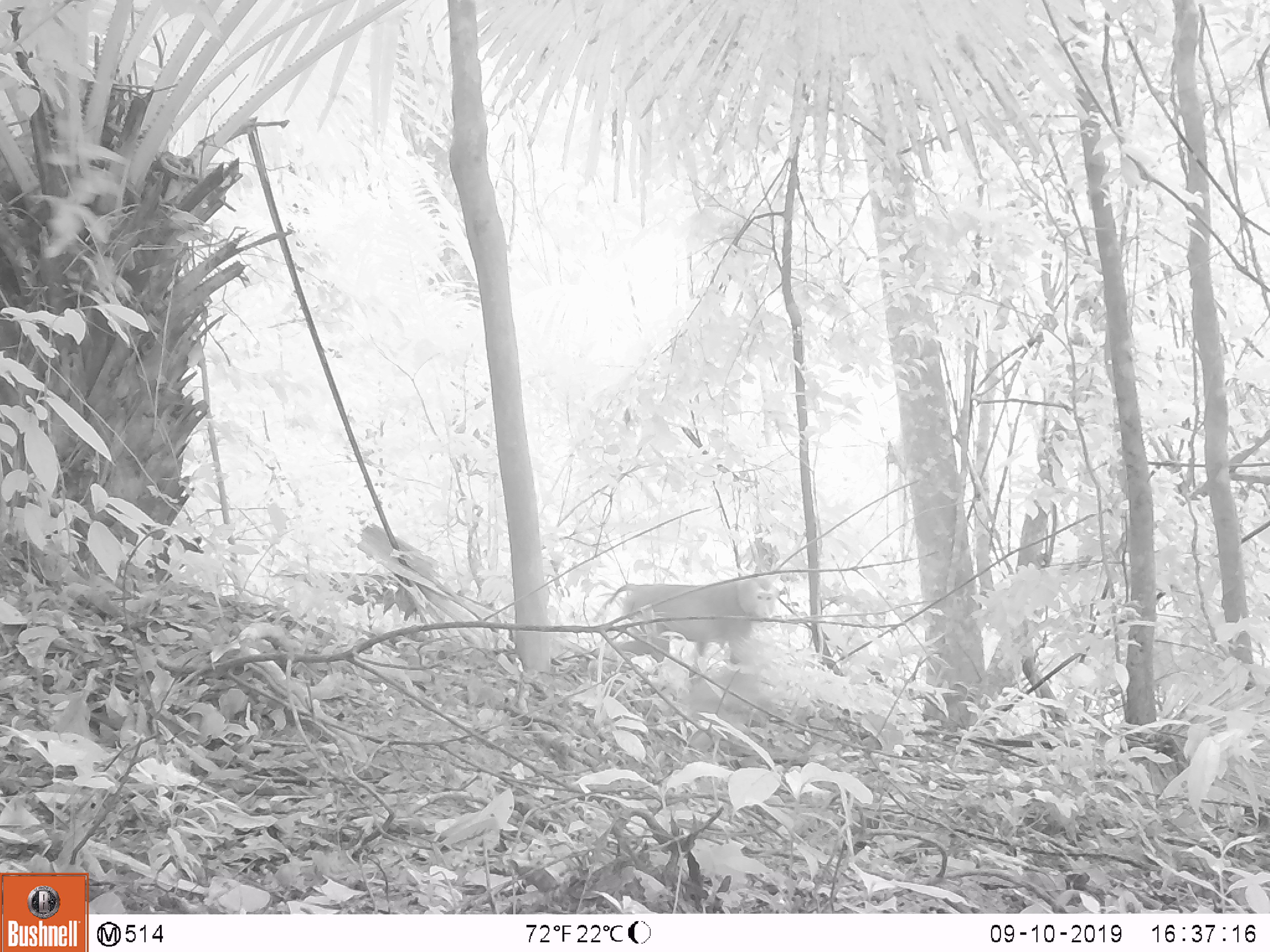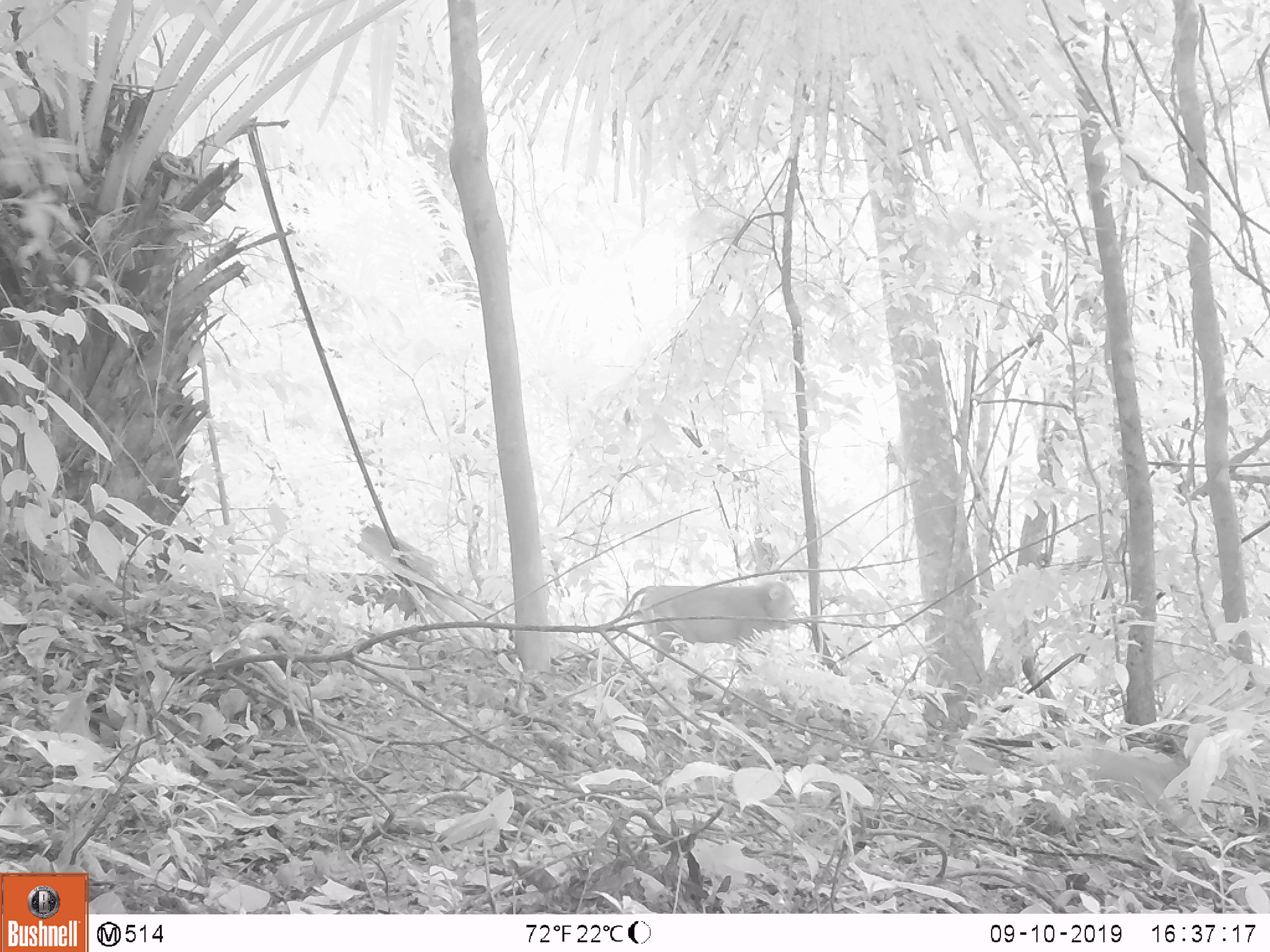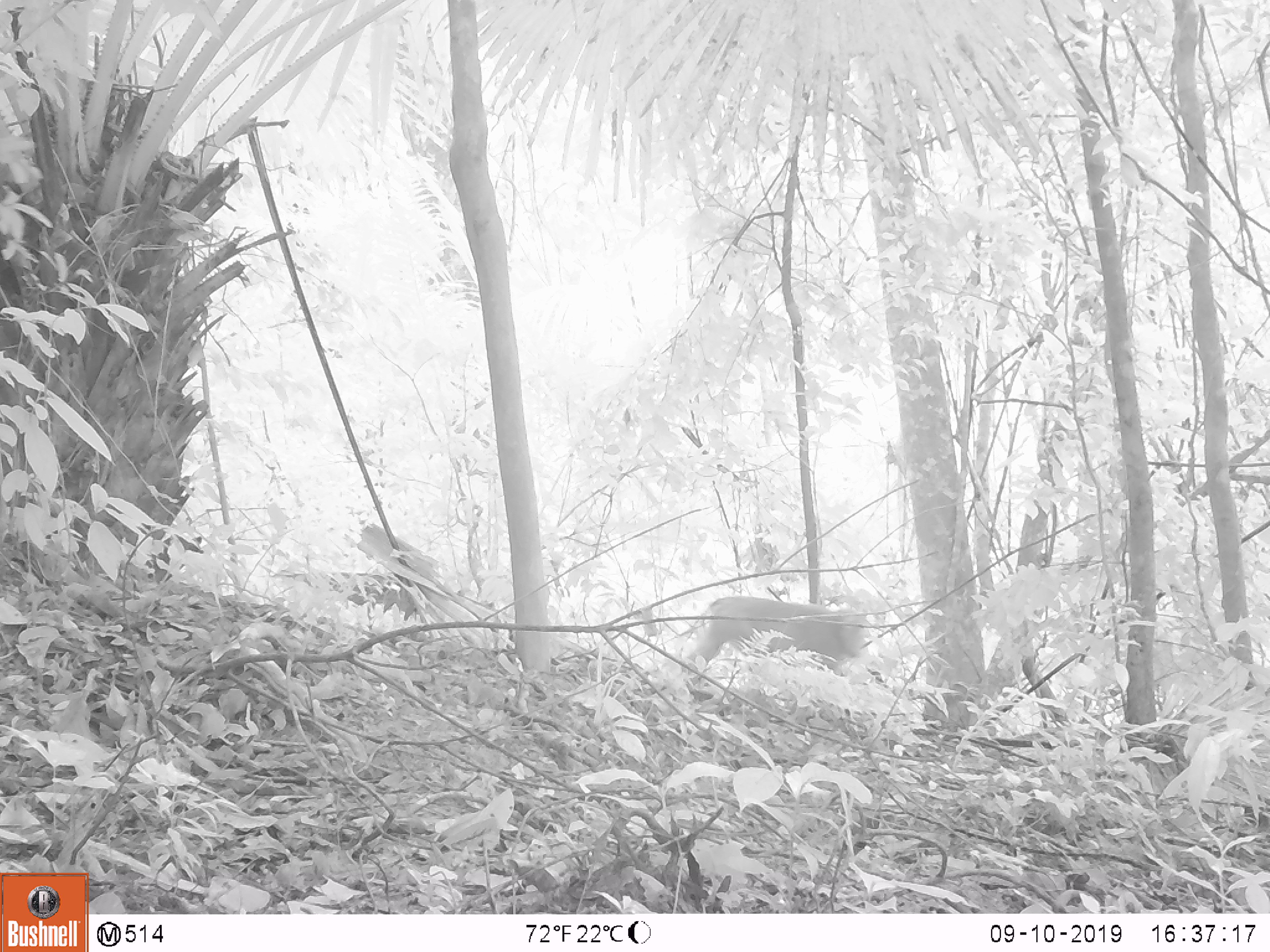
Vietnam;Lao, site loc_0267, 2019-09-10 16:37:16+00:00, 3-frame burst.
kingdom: Animalia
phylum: Chordata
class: Mammalia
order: Primates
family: Cercopithecidae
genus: Macaca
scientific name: Macaca nemestrina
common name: pig-tailed macaque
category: pig tailed macaque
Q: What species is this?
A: Pig tailed macaque (pig-tailed macaque) (Macaca nemestrina).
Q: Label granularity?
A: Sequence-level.